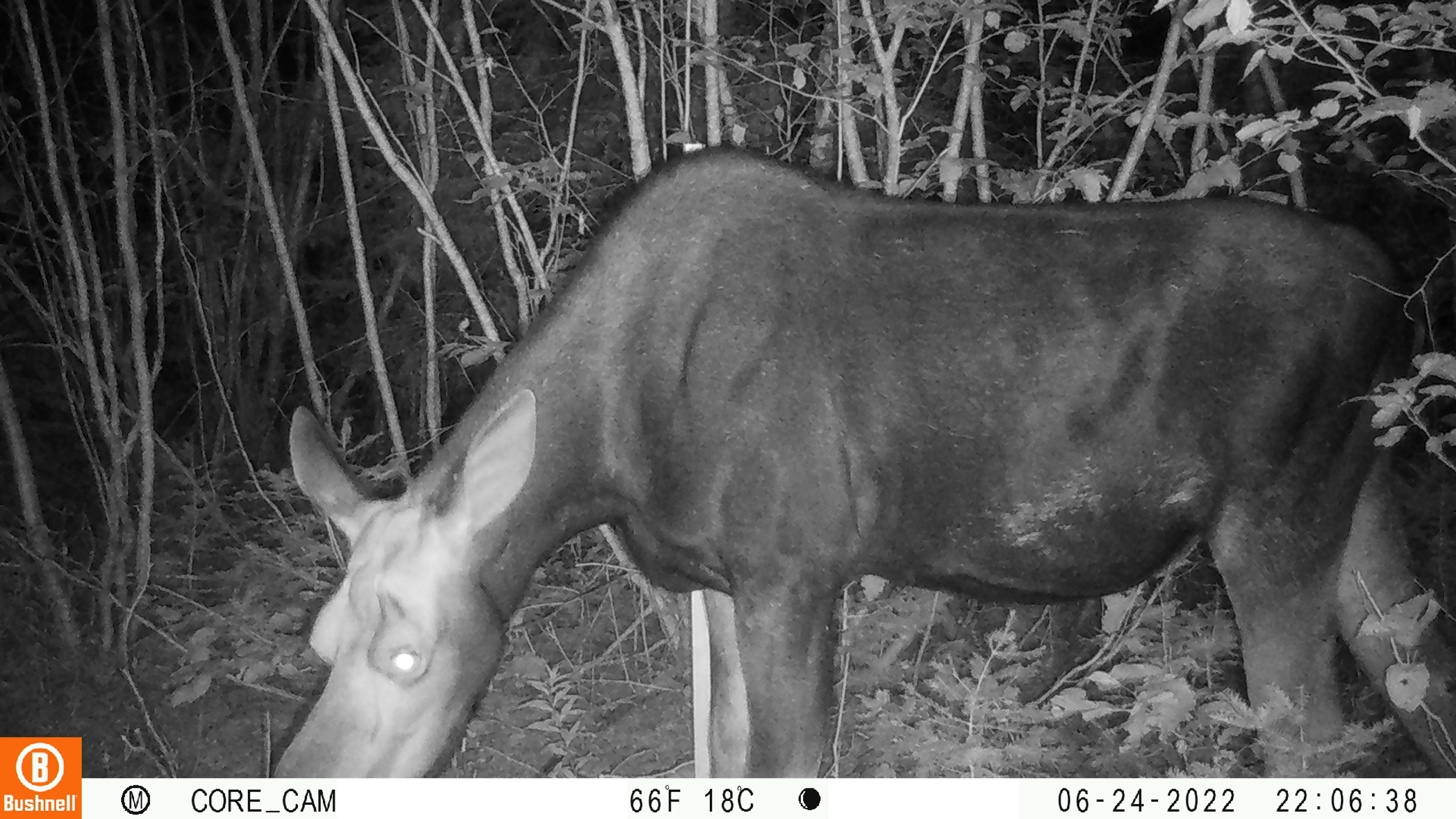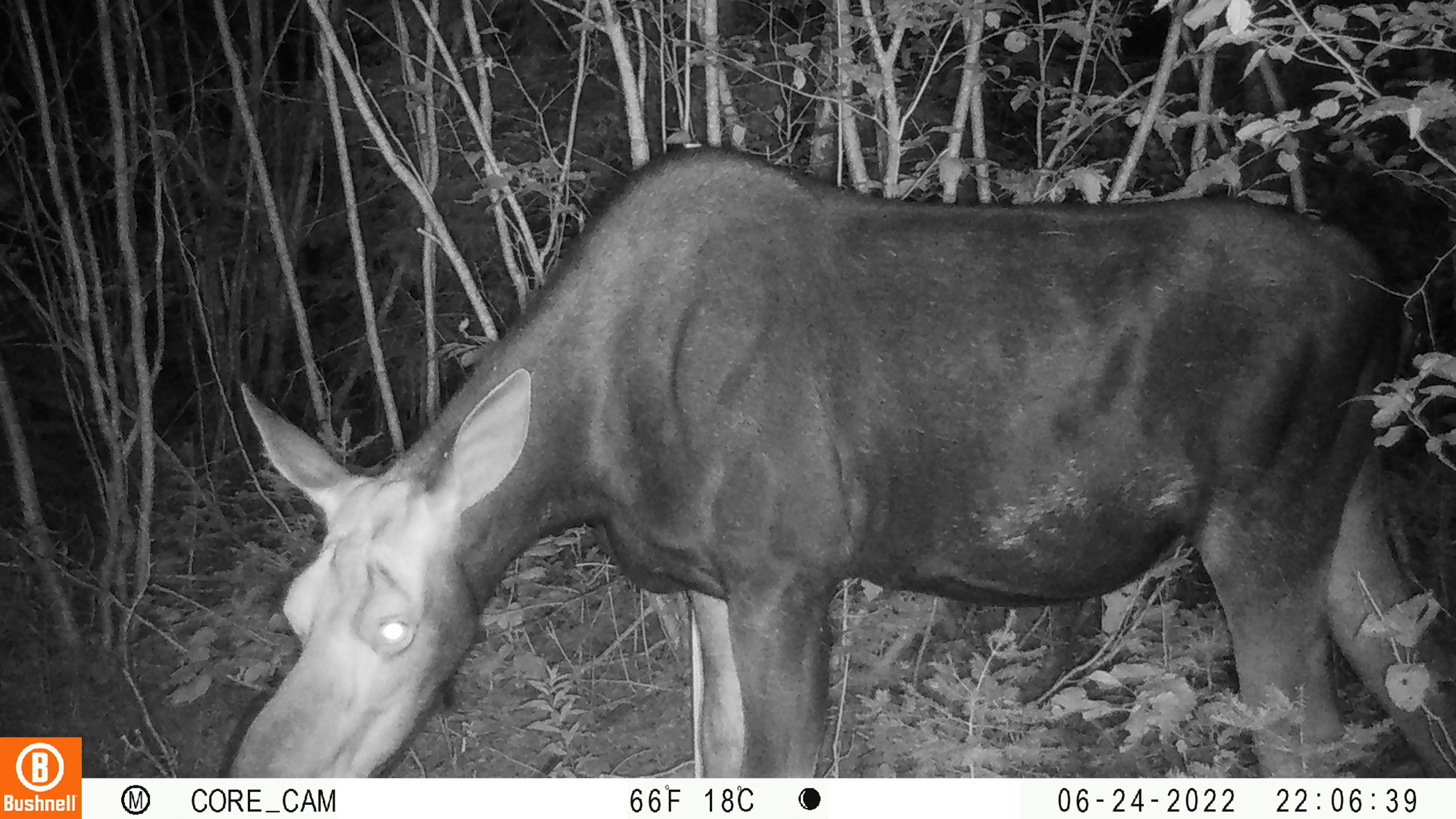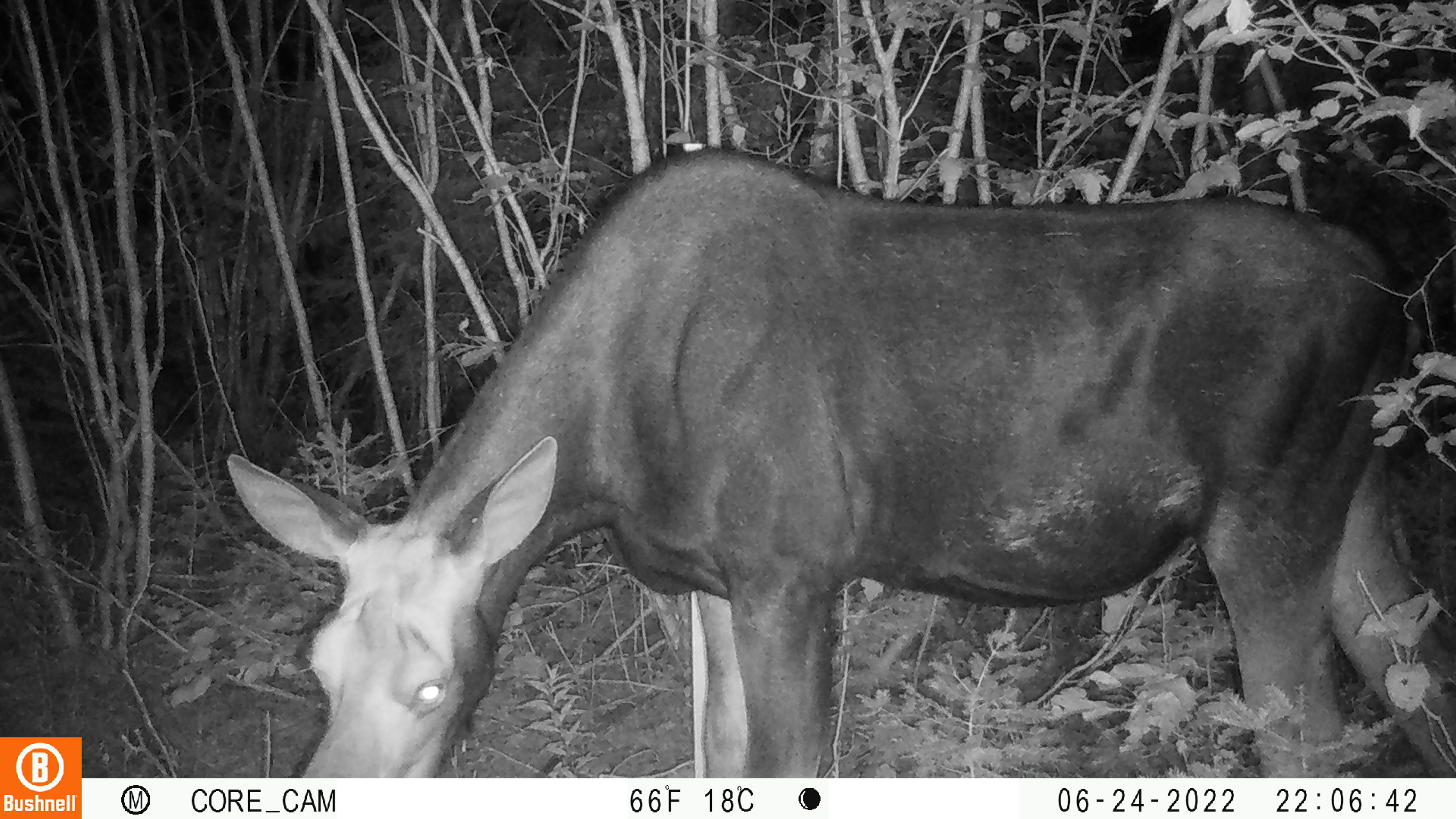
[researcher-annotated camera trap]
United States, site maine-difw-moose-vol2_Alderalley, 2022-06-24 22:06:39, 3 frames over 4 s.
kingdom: Animalia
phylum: Chordata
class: Mammalia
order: Artiodactyla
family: Cervidae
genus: Alces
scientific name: Alces alces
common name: moose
Moose (Alces alces).